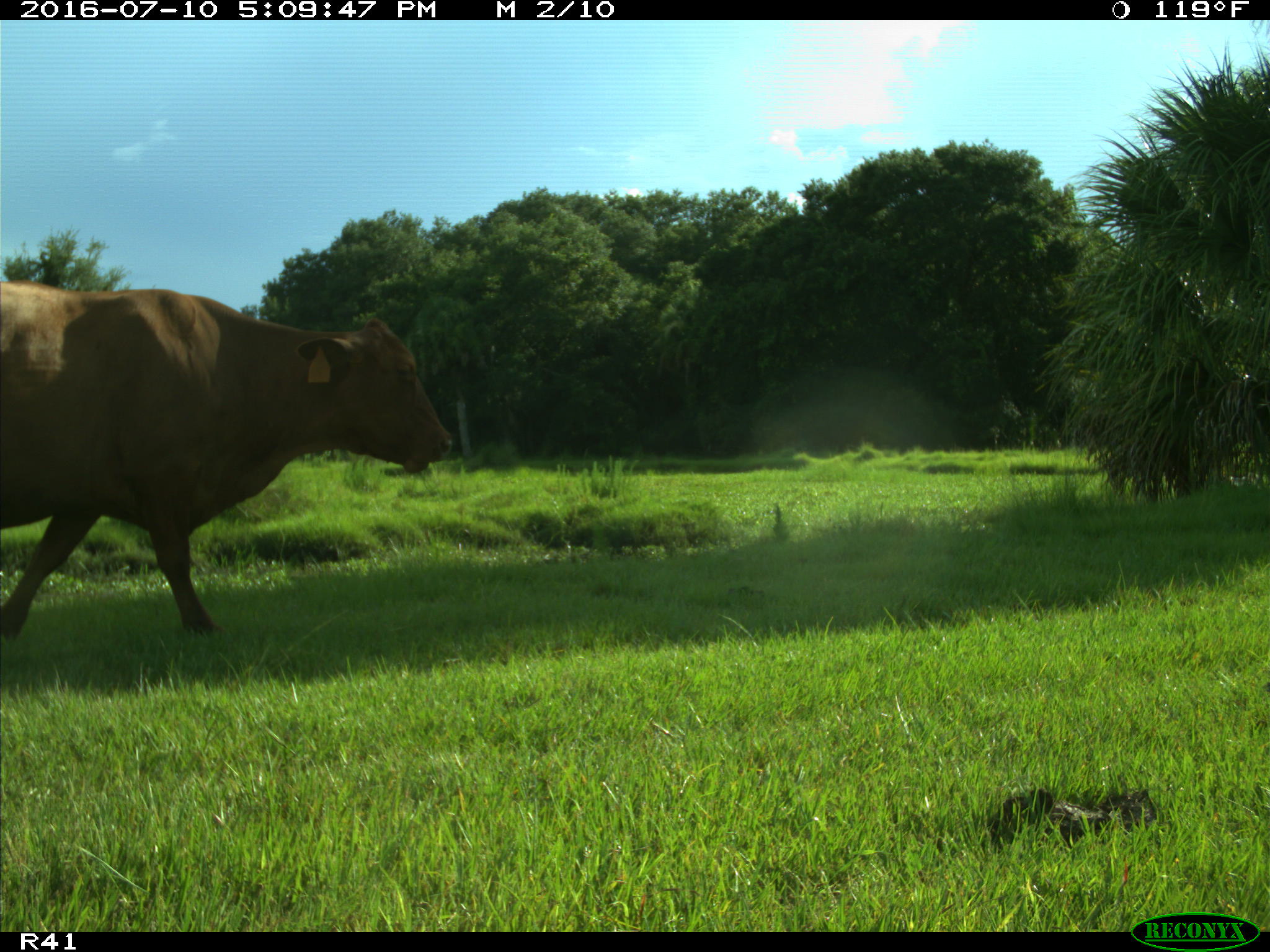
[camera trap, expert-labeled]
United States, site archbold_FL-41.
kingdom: Animalia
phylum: Chordata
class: Mammalia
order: Artiodactyla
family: Bovidae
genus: Bos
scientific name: Bos taurus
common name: domestic cow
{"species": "Bos taurus (domestic cow)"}